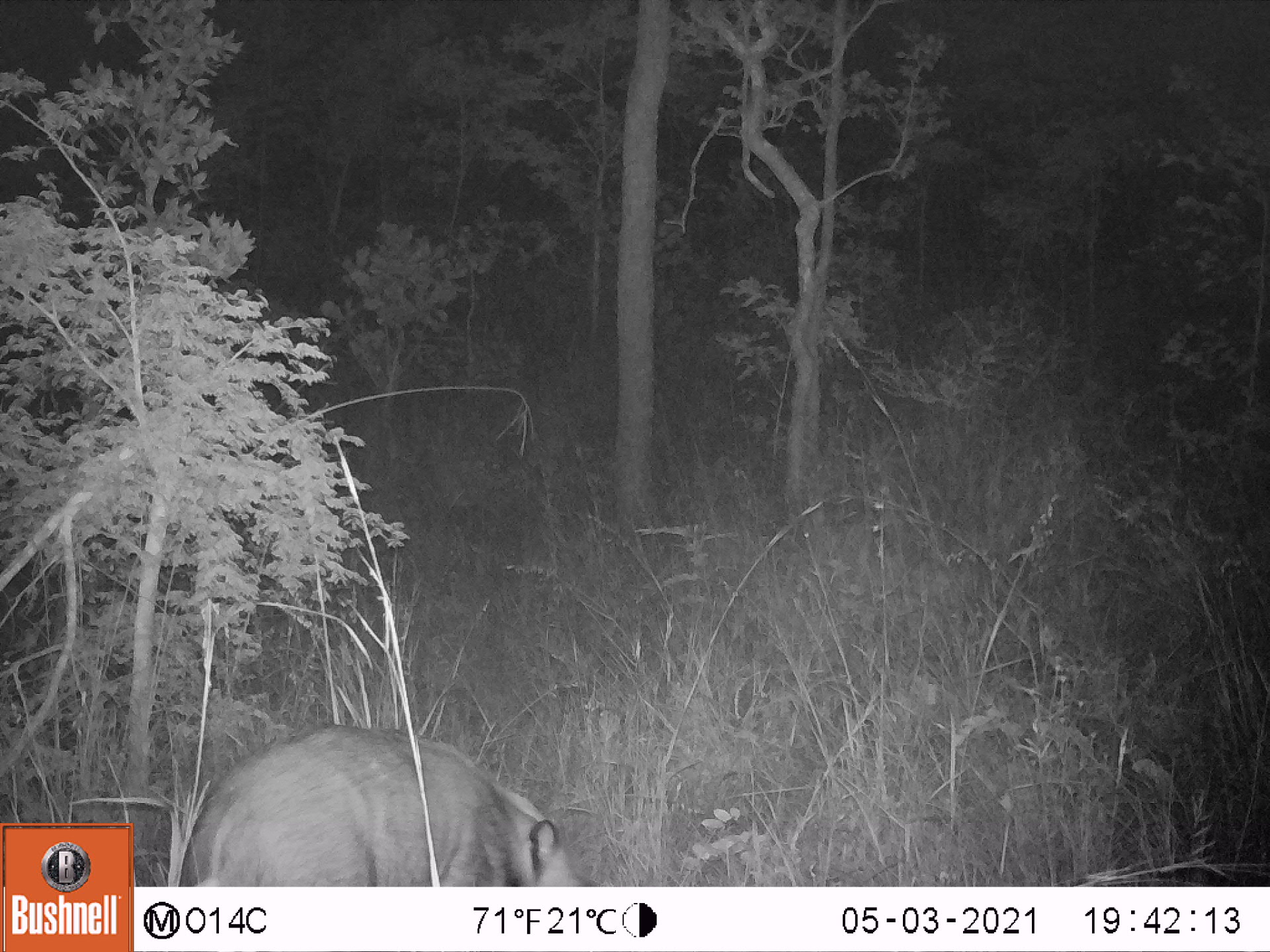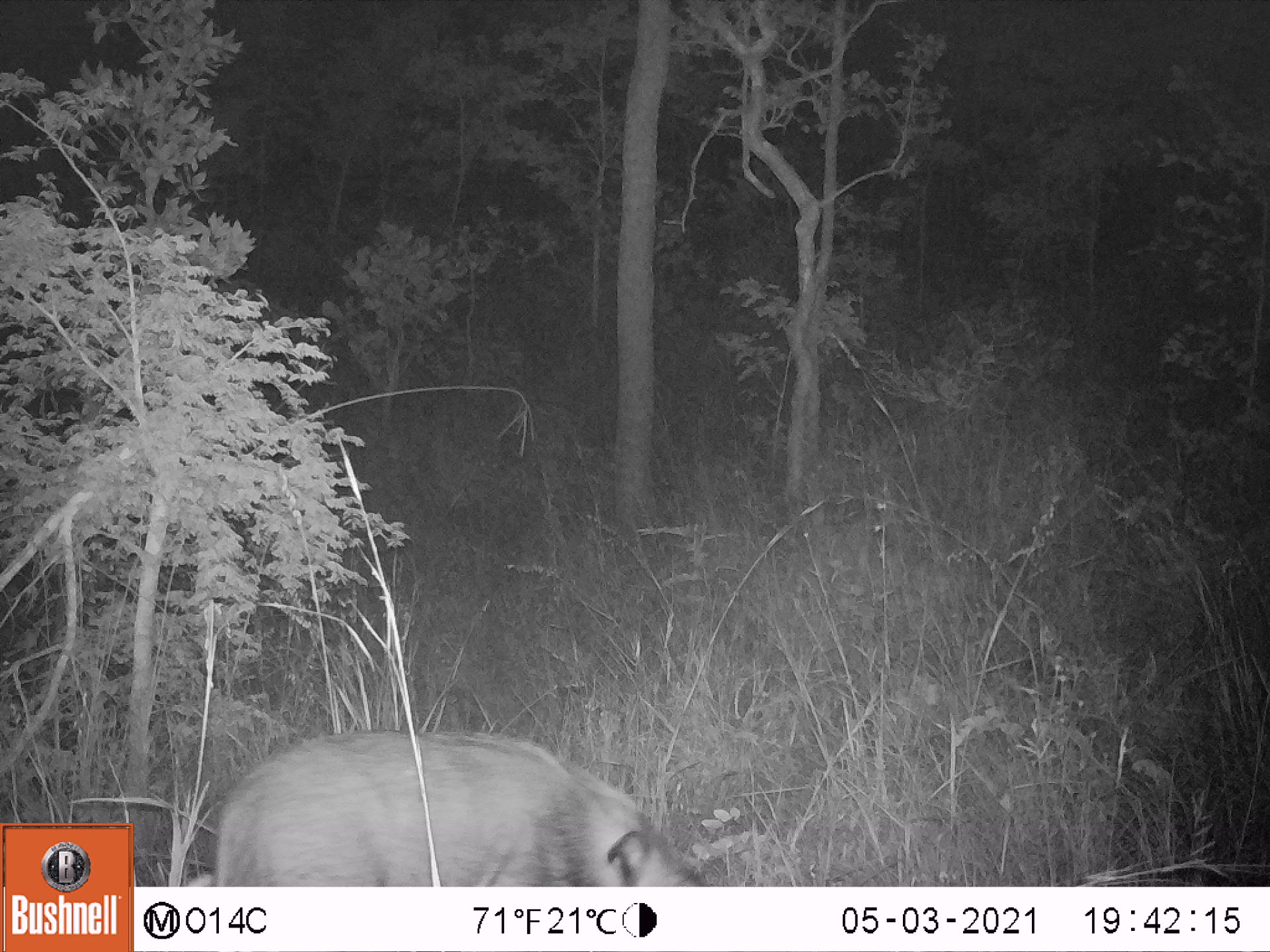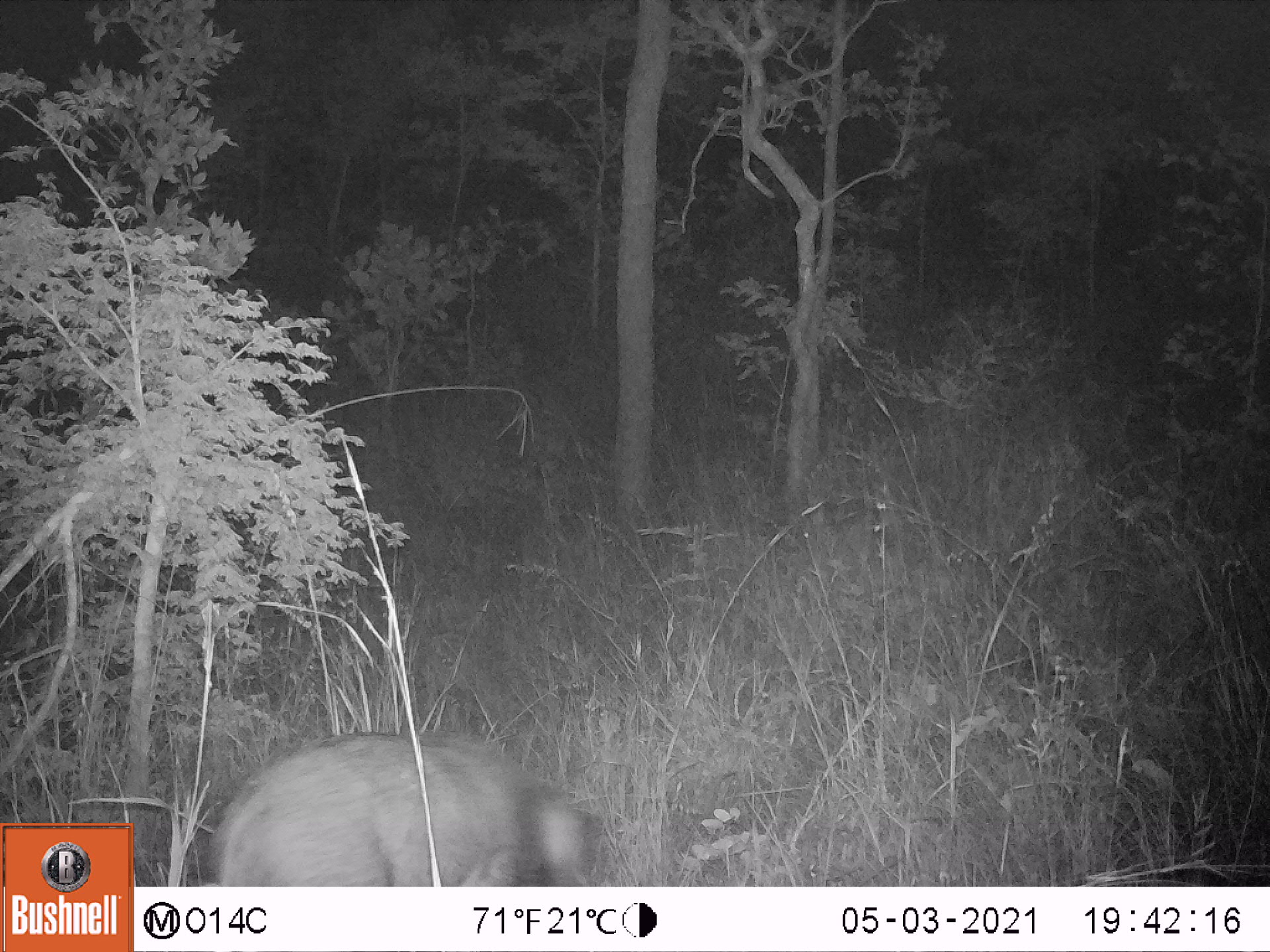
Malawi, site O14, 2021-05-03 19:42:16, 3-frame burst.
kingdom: Animalia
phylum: Chordata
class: Mammalia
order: Artiodactyla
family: Suidae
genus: Potamochoerus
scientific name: Potamochoerus larvatus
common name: bushpig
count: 1